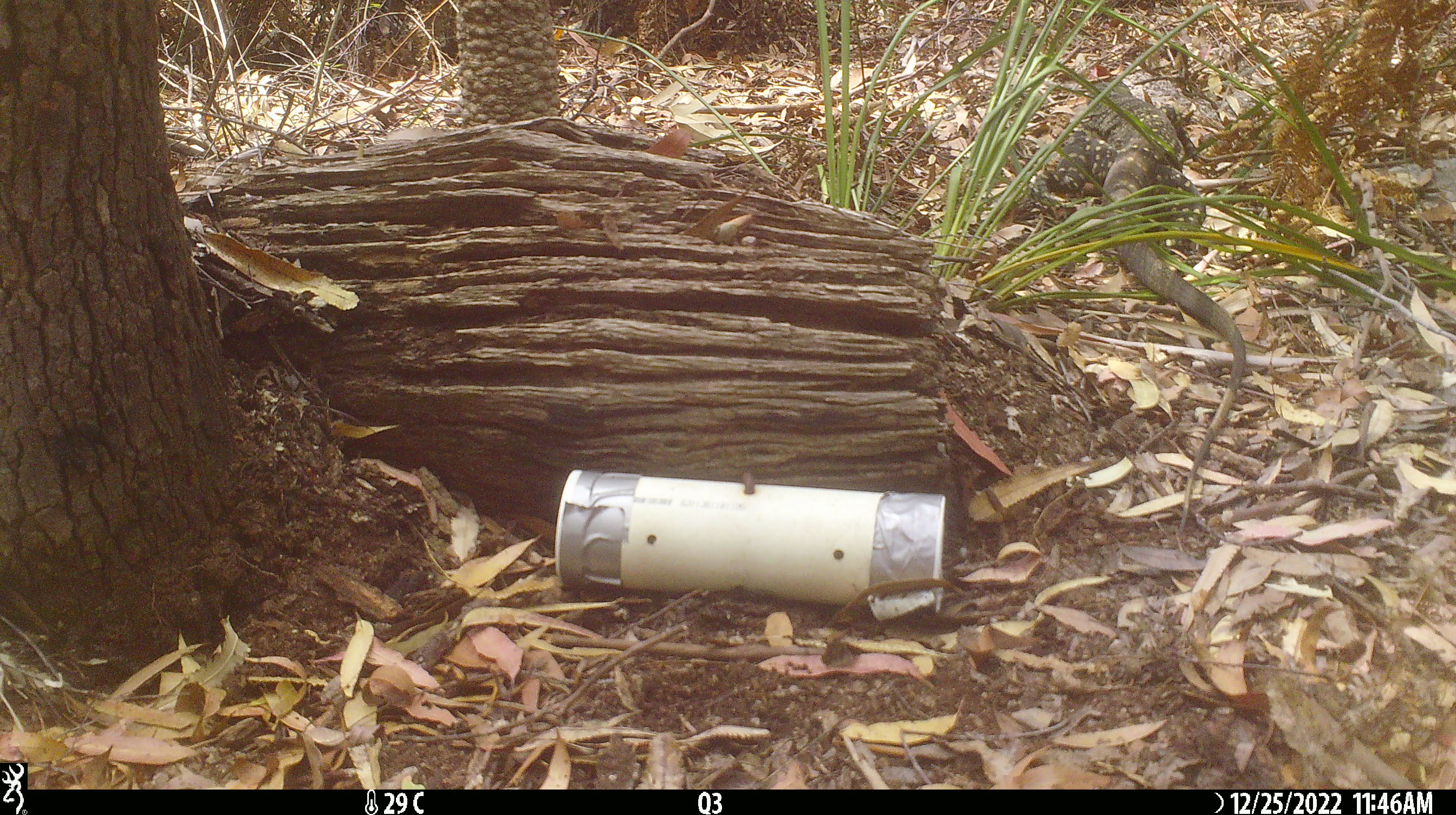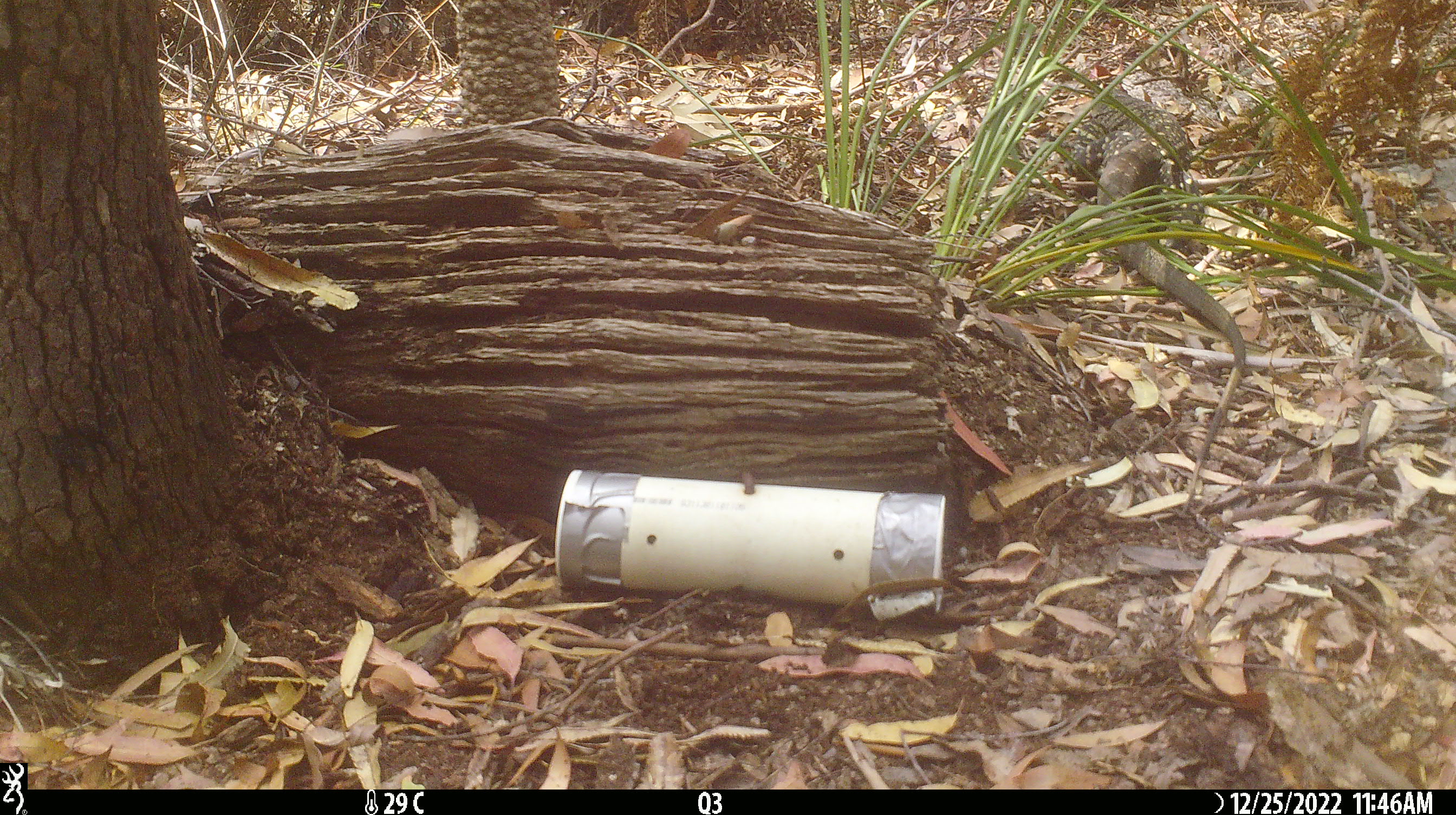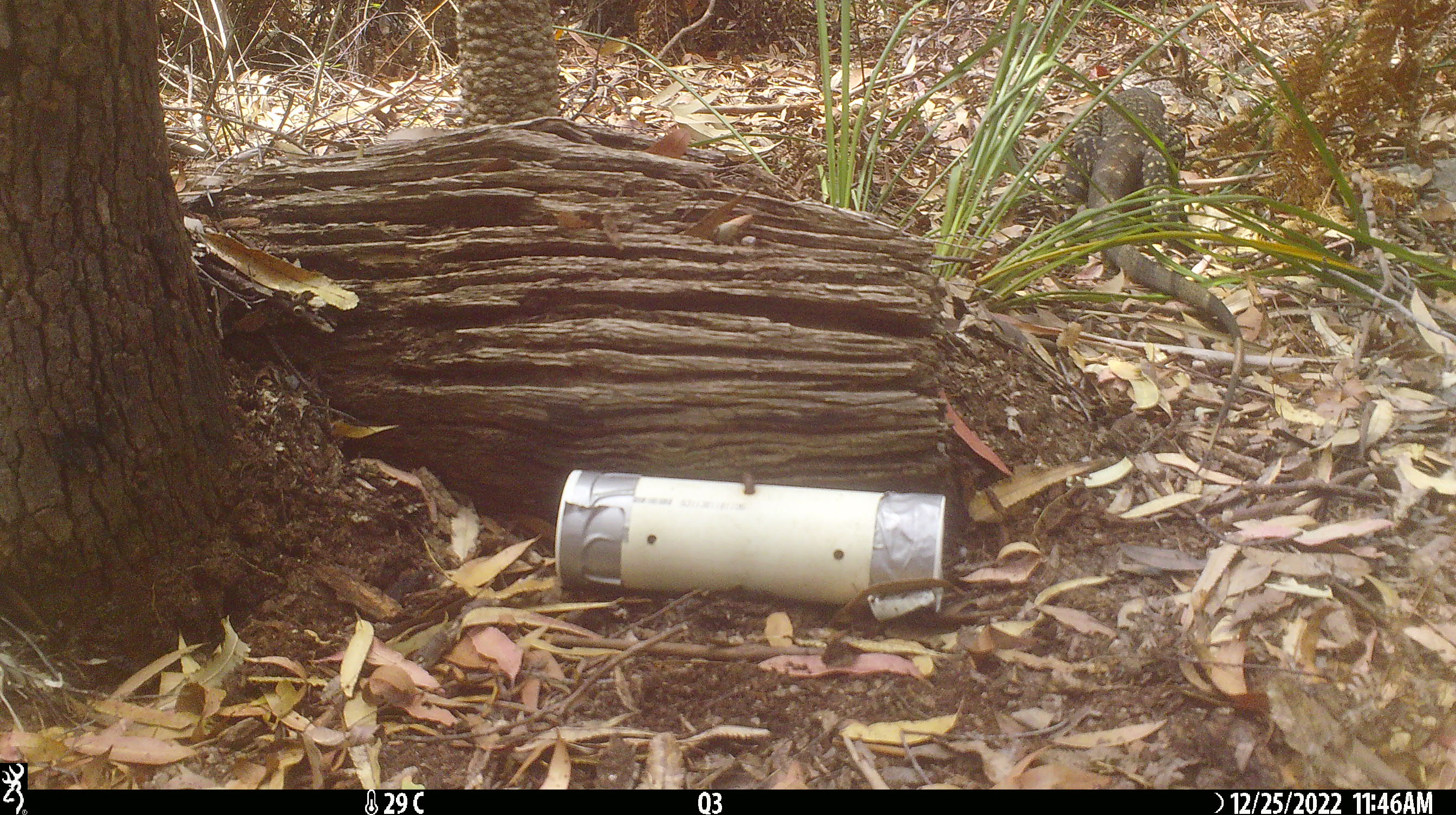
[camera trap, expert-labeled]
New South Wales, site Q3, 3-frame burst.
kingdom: Animalia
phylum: Chordata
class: Reptilia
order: Squamata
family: Varanidae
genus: Varanus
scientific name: Varanus varius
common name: lace monitor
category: goanna